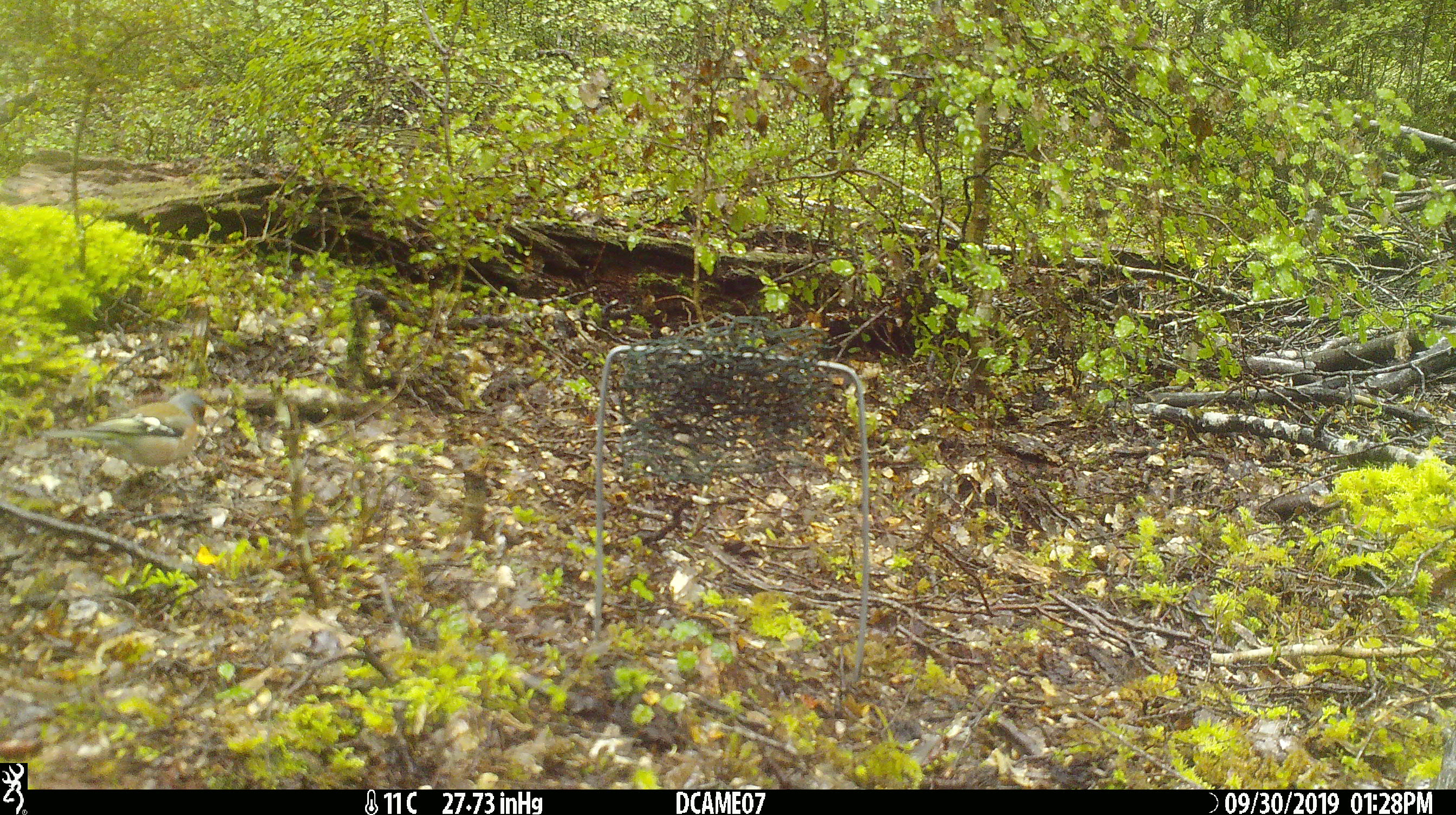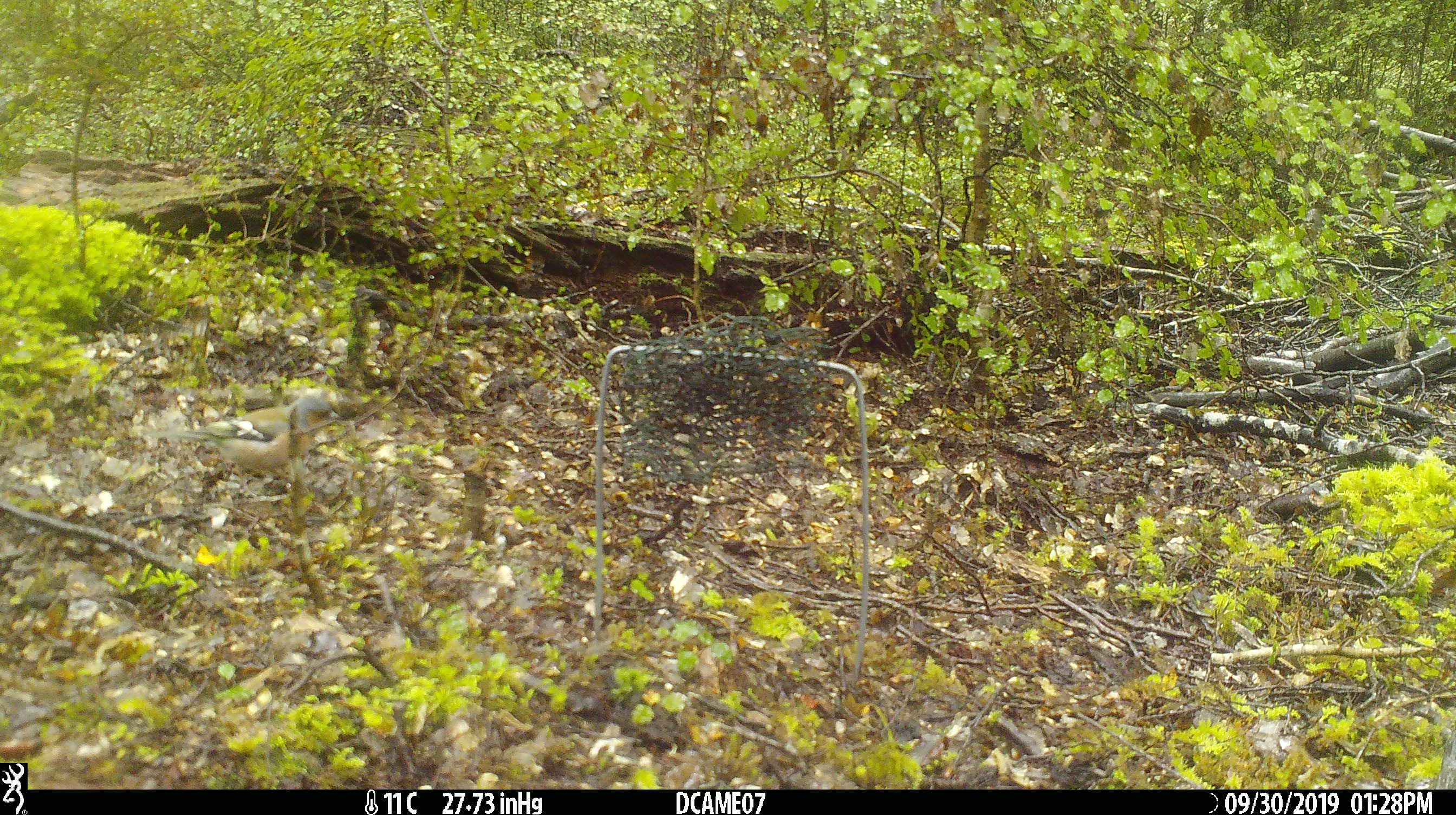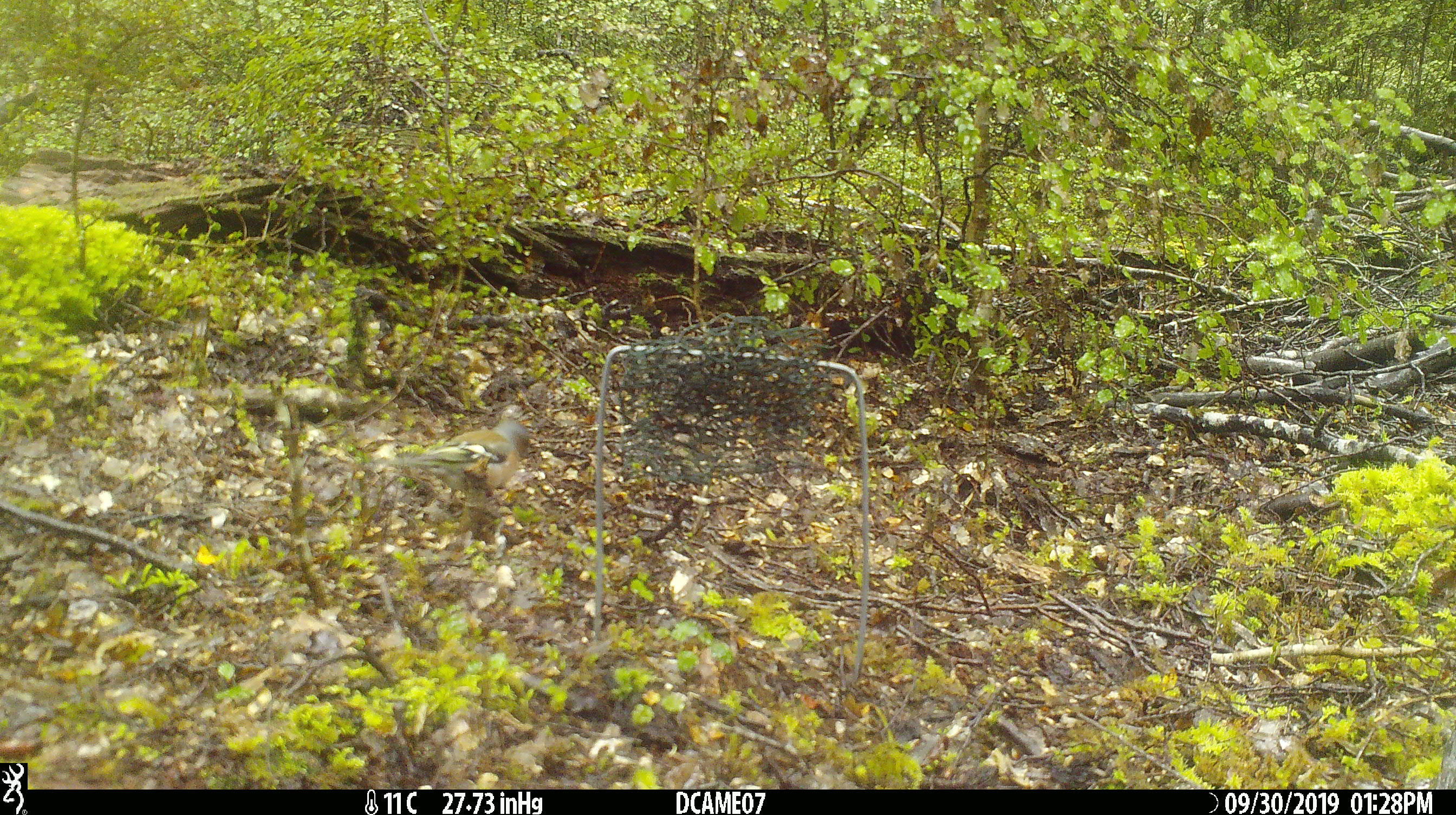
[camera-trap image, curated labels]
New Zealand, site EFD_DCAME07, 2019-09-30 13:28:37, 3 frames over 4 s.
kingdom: Animalia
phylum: Chordata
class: Aves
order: Passeriformes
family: Fringillidae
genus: Fringilla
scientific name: Fringilla coelebs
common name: common chaffinch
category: chaffinch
Chaffinch (common chaffinch) (Fringilla coelebs).